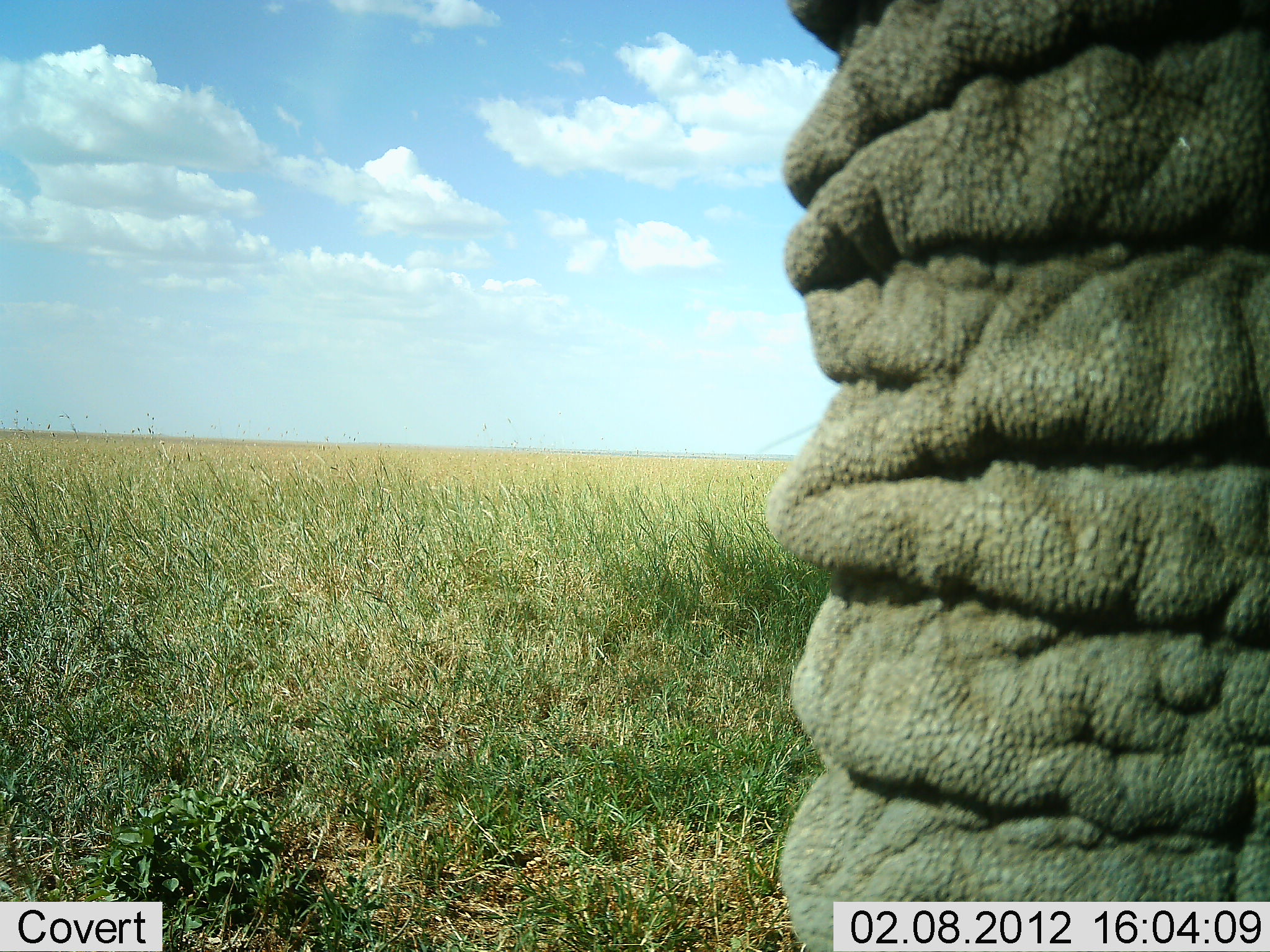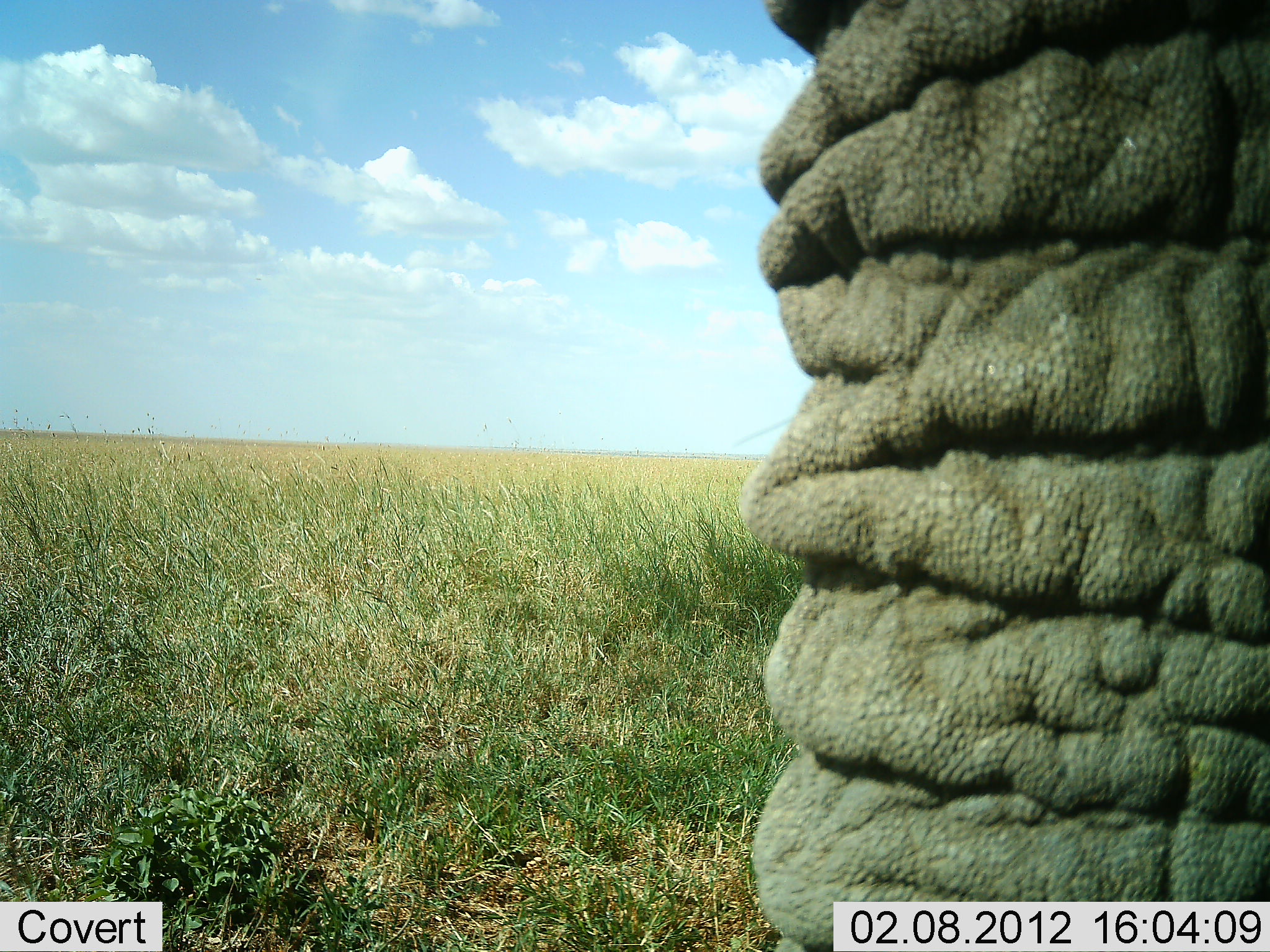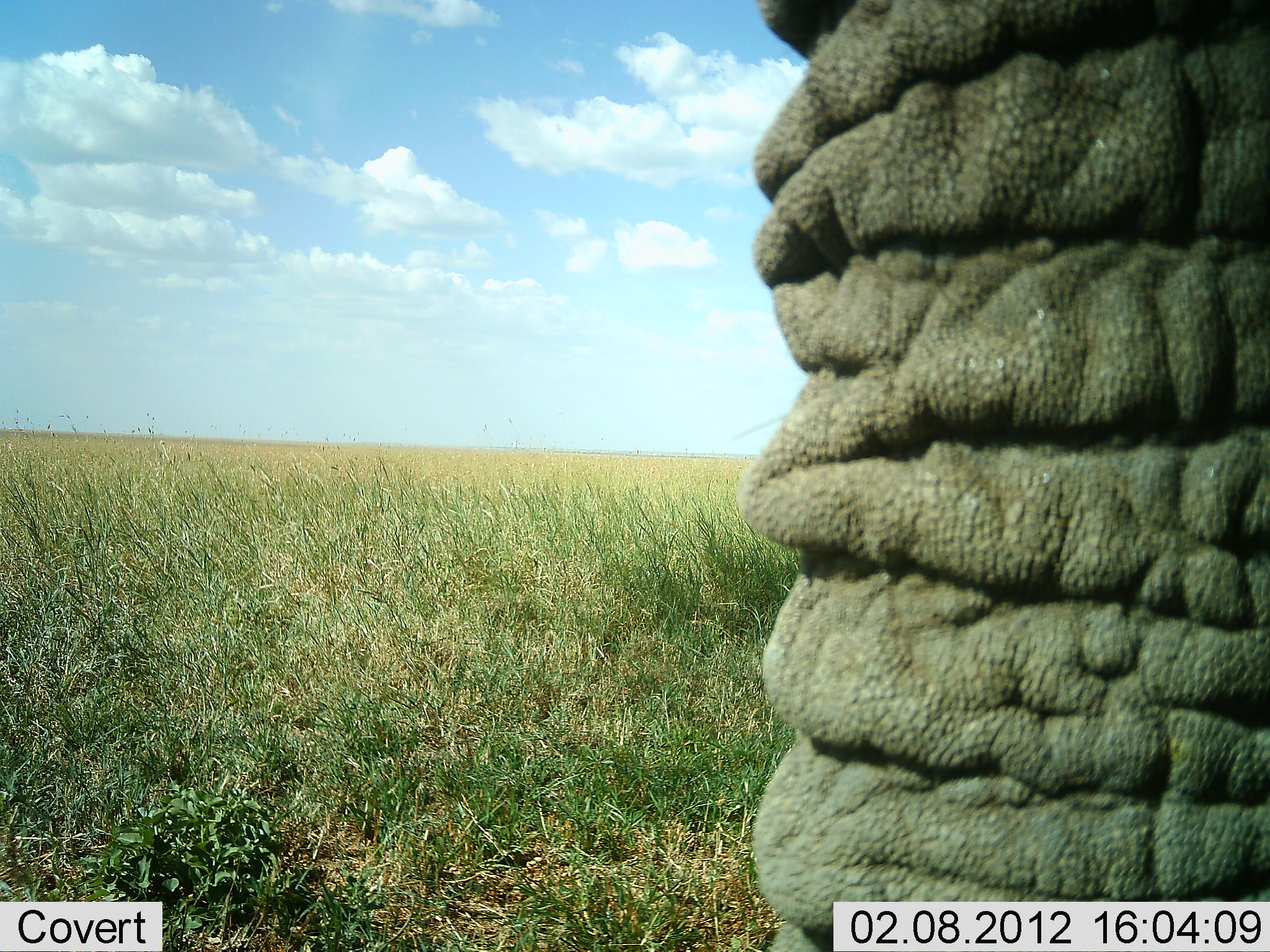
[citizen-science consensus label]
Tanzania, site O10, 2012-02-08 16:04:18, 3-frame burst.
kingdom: Animalia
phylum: Chordata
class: Mammalia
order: Proboscidea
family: Elephantidae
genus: Loxodonta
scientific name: Loxodonta africana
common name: african bush elephant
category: elephant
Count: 1.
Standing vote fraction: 88%.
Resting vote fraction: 0%.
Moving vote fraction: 12%.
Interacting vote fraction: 0%.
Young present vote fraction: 0%.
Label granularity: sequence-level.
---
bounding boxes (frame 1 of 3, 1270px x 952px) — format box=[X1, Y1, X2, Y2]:
animal: box=[761, 0, 1270, 952]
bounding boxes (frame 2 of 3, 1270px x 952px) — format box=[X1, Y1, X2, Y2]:
animal: box=[739, 0, 1270, 952]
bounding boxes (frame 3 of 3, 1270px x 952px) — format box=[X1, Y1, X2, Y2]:
animal: box=[731, 0, 1270, 952]